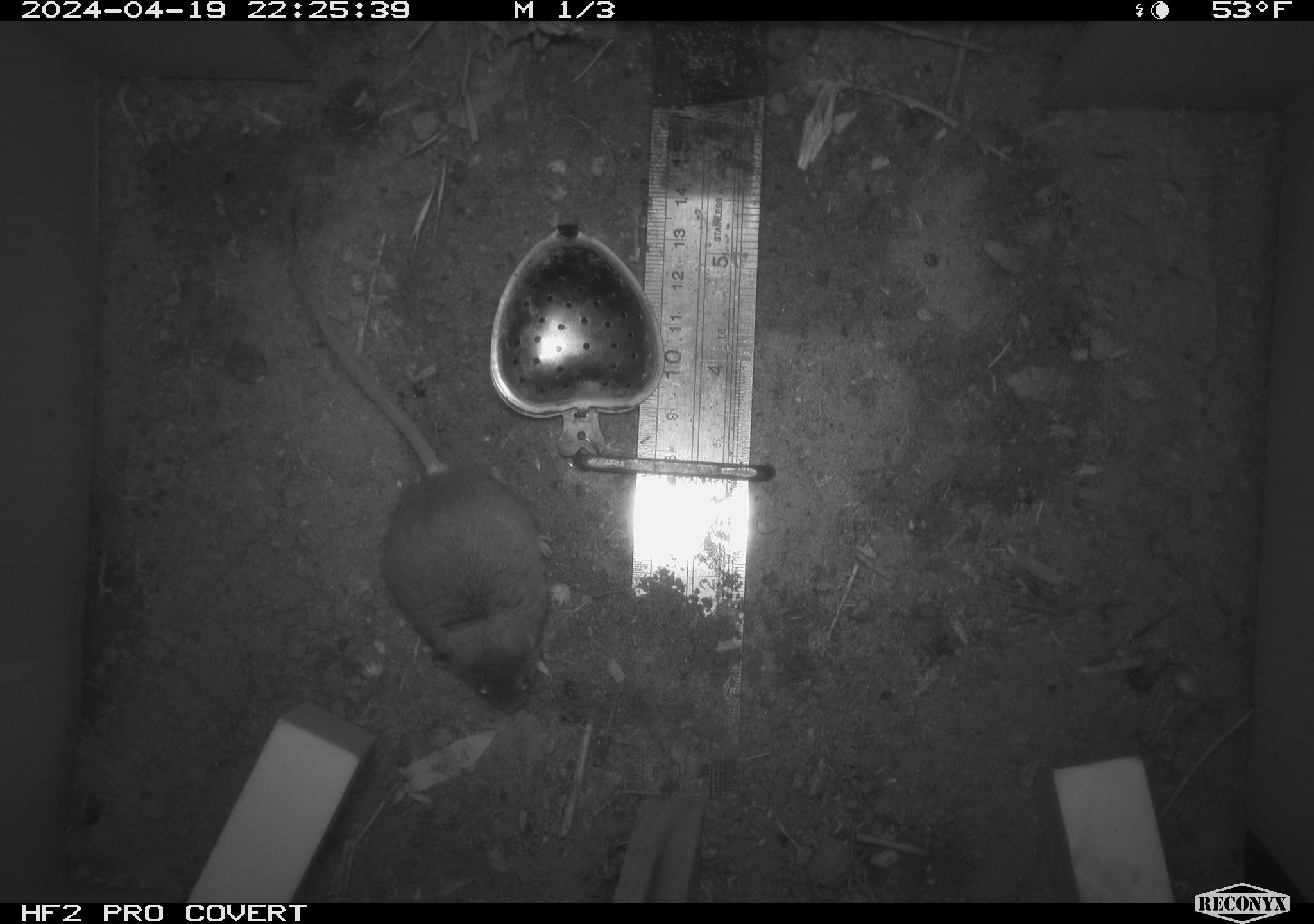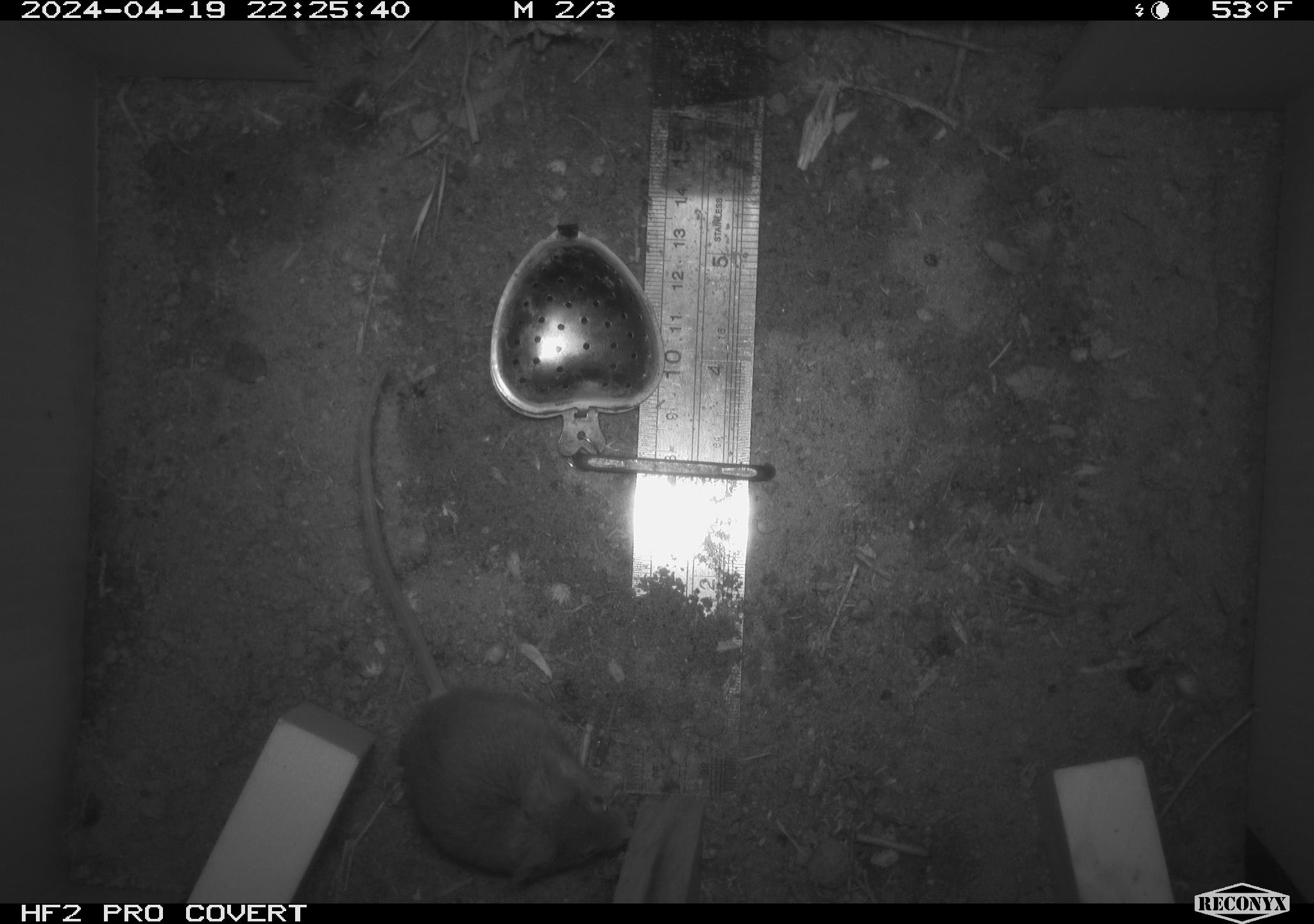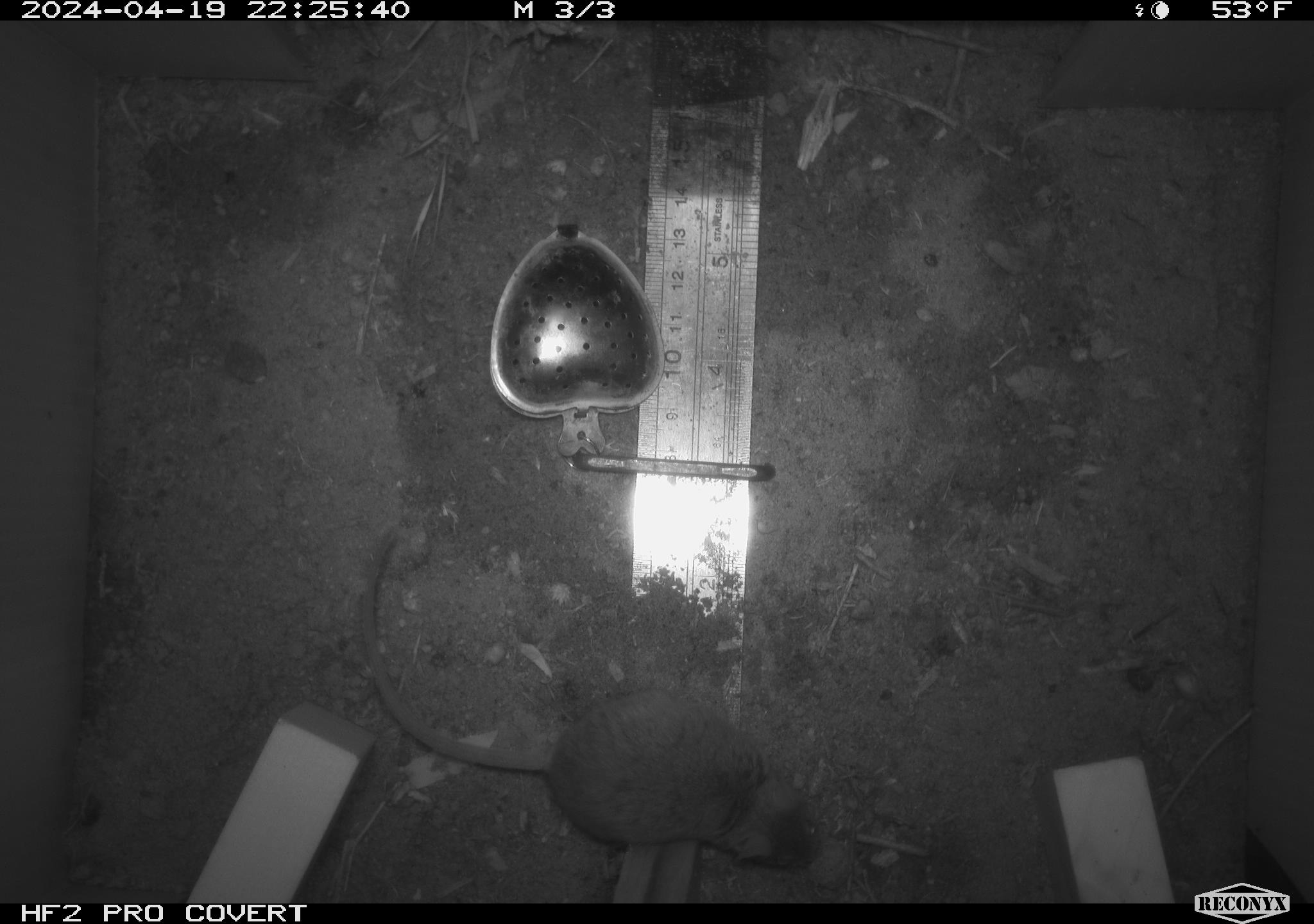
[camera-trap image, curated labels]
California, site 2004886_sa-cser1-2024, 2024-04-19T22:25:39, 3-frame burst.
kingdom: Animalia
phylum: Chordata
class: Mammalia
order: Rodentia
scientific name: Rodentia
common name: rodent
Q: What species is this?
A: Rodent (Rodentia).